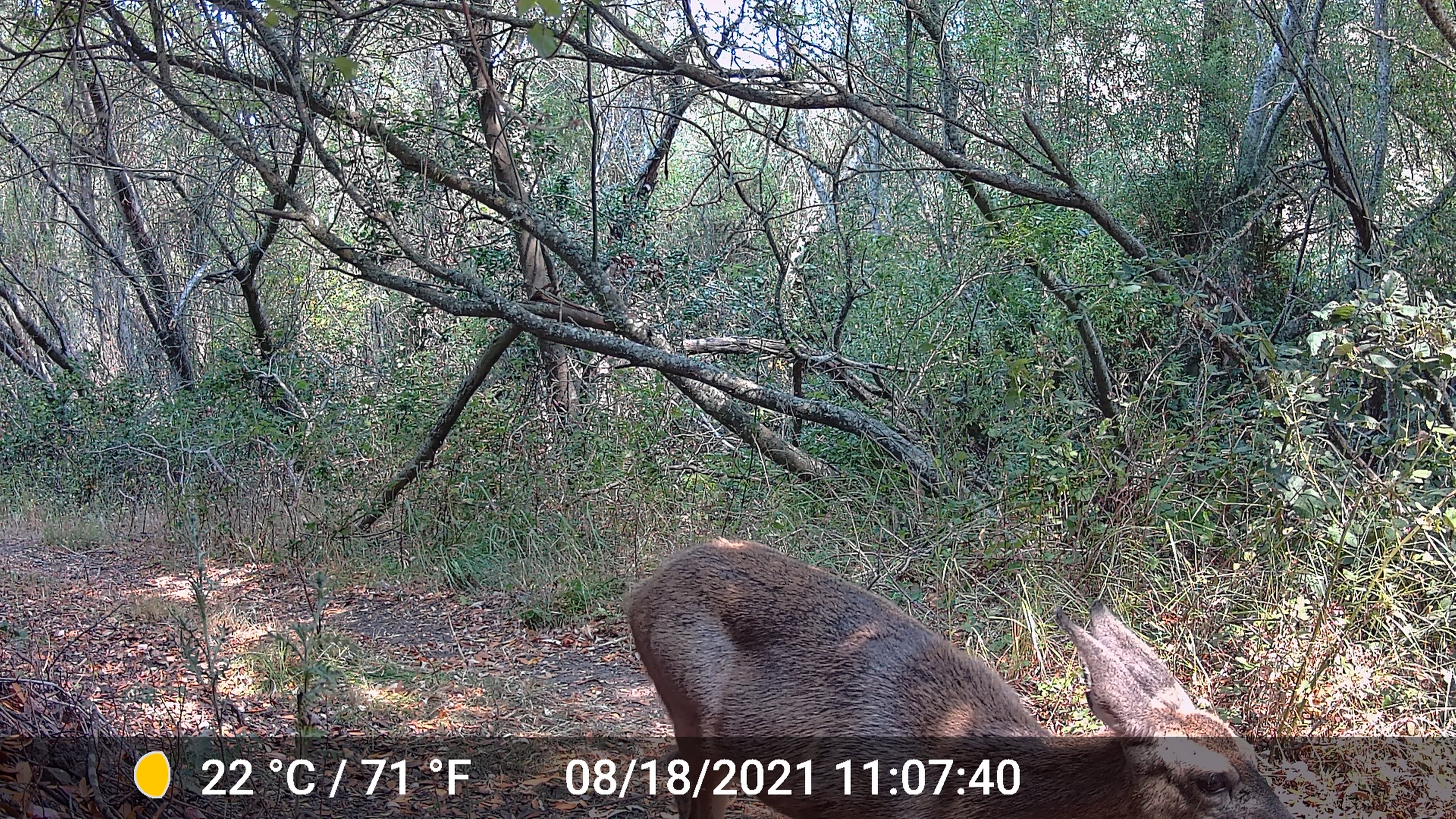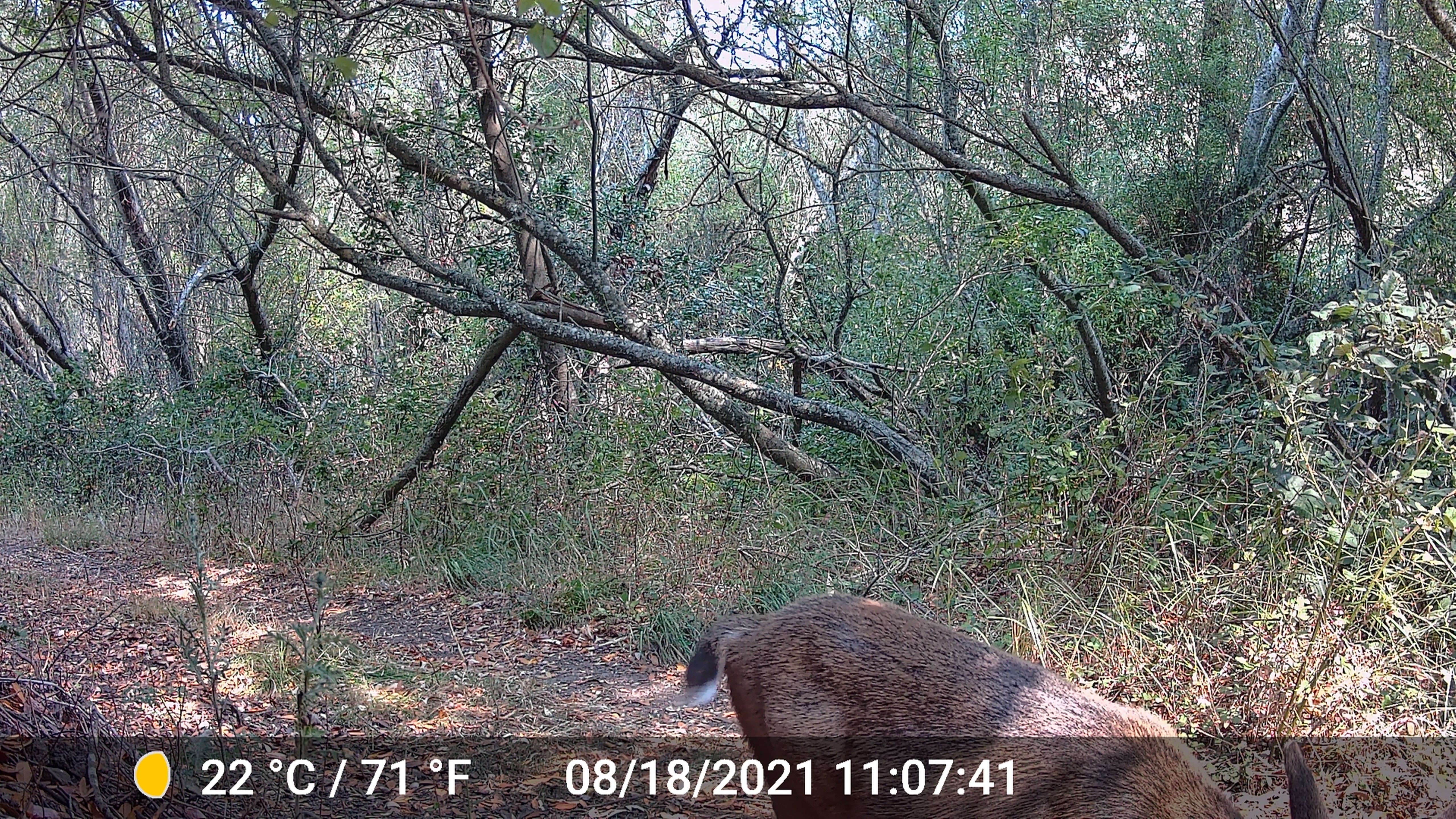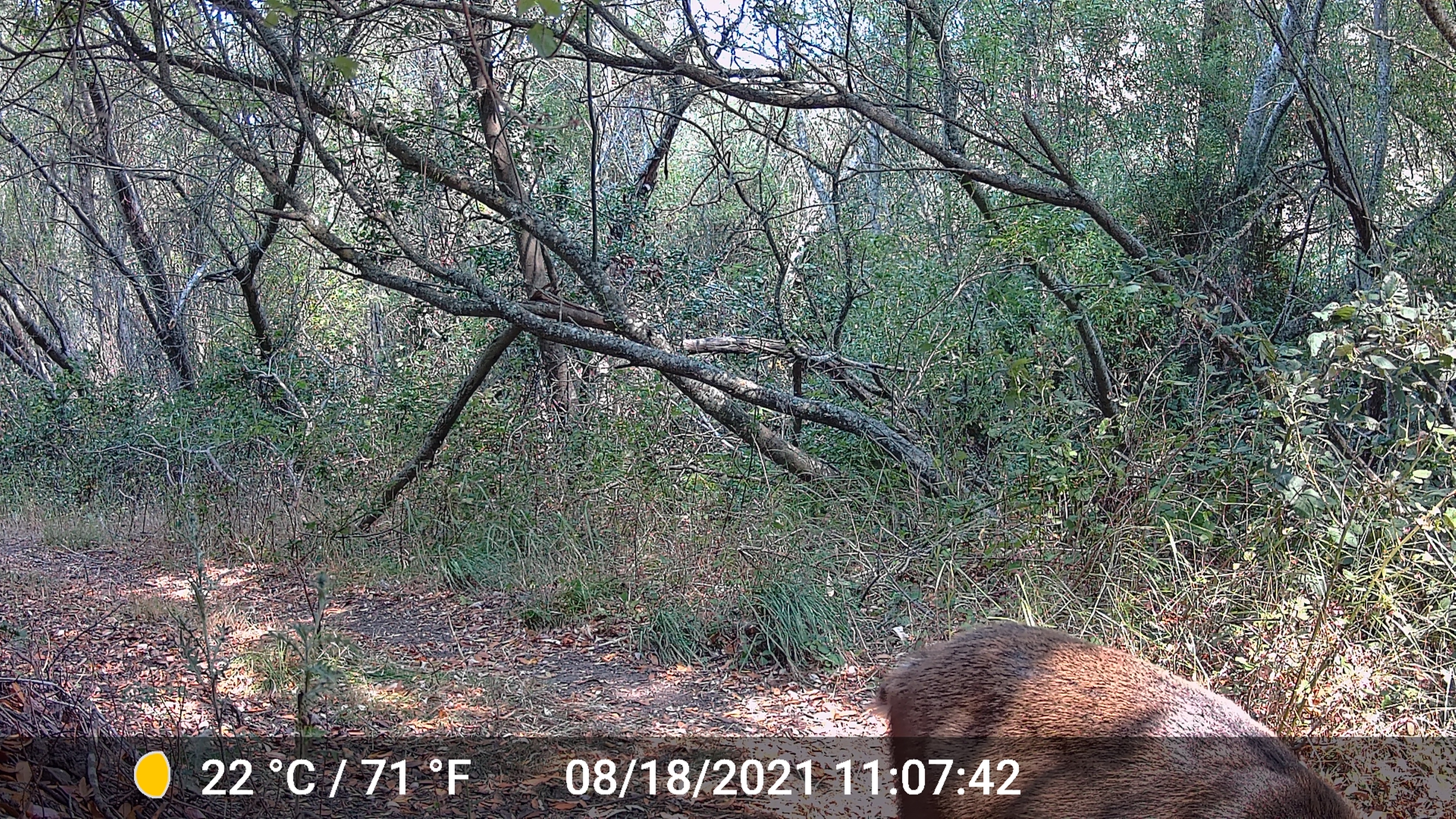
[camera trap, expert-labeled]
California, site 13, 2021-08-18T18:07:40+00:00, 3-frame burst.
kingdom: Animalia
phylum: Chordata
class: Mammalia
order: Artiodactyla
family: Cervidae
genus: Odocoileus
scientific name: Odocoileus hemionus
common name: mule deer